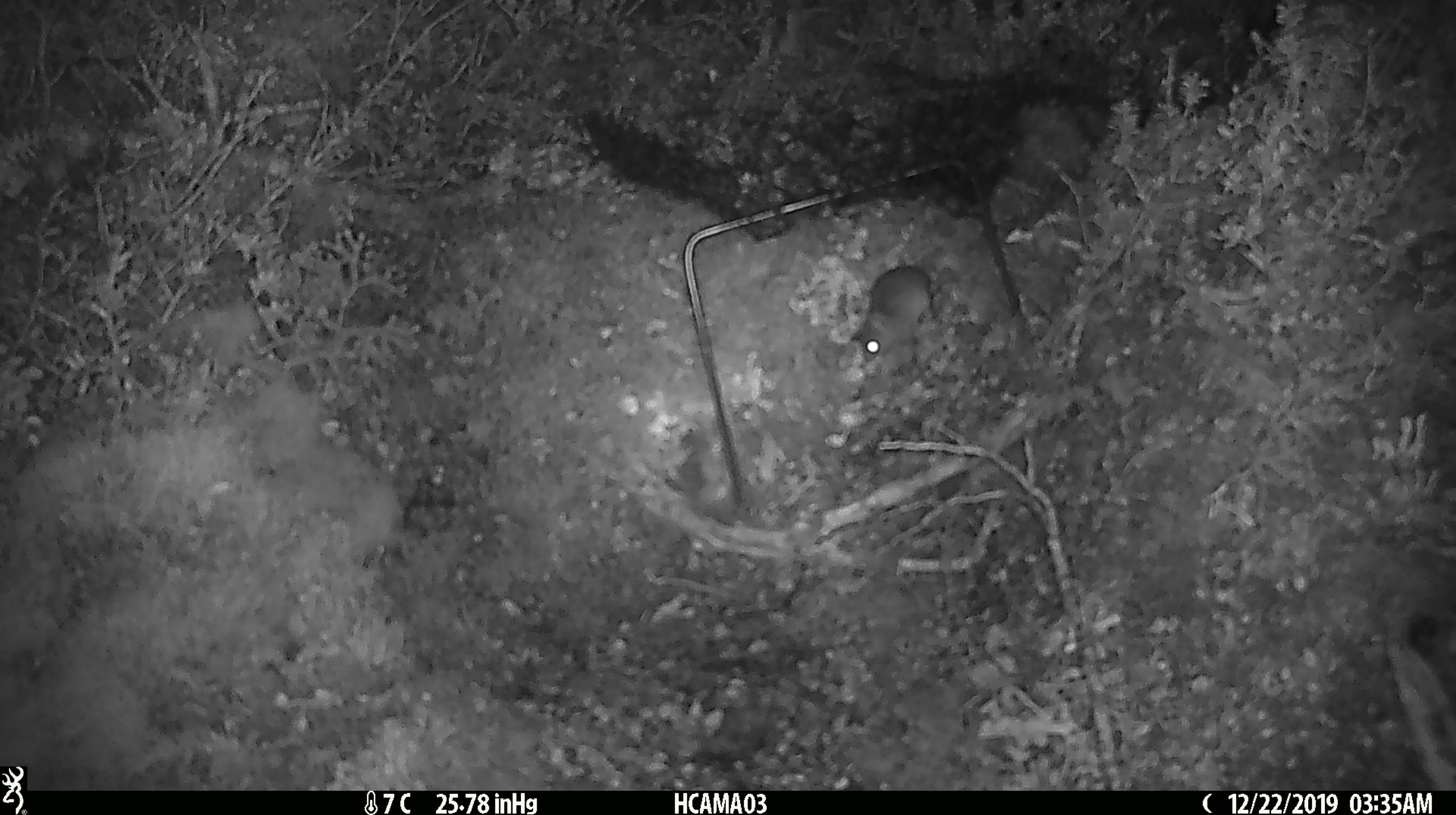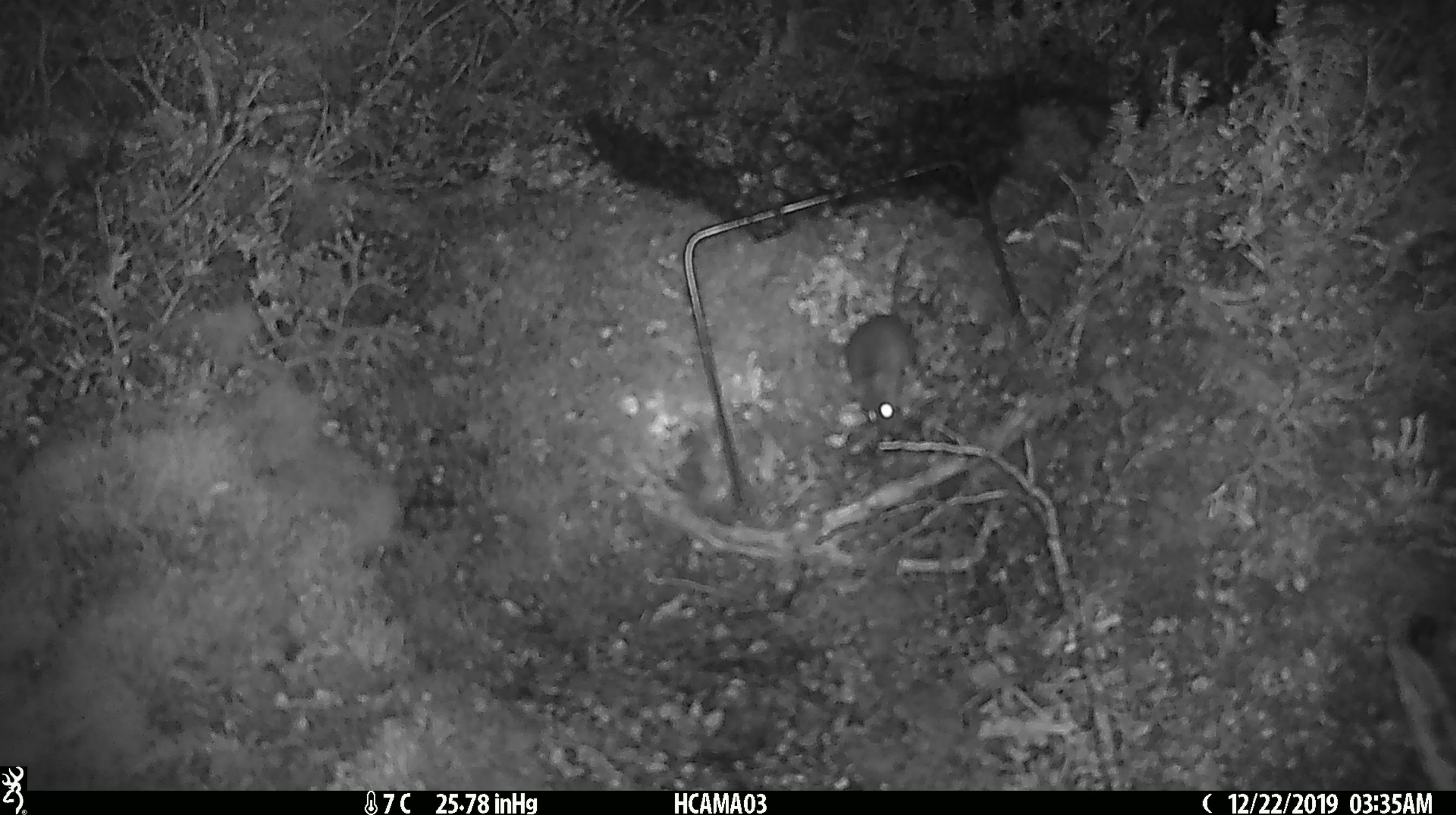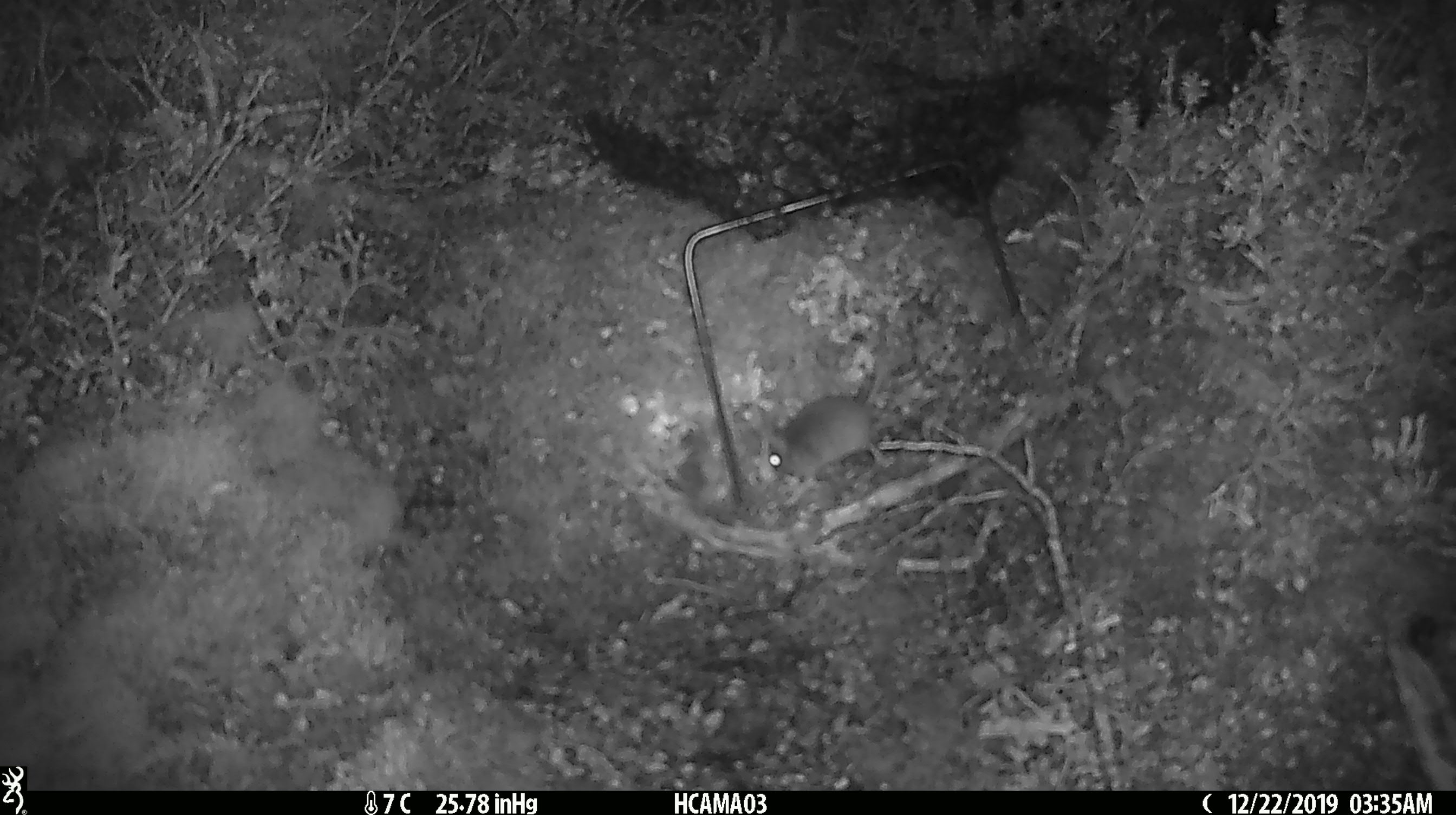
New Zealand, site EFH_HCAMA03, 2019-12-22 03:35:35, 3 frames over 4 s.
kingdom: Animalia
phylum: Chordata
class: Mammalia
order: Rodentia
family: Muridae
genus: Mus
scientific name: Mus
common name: mouse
Mouse (Mus).